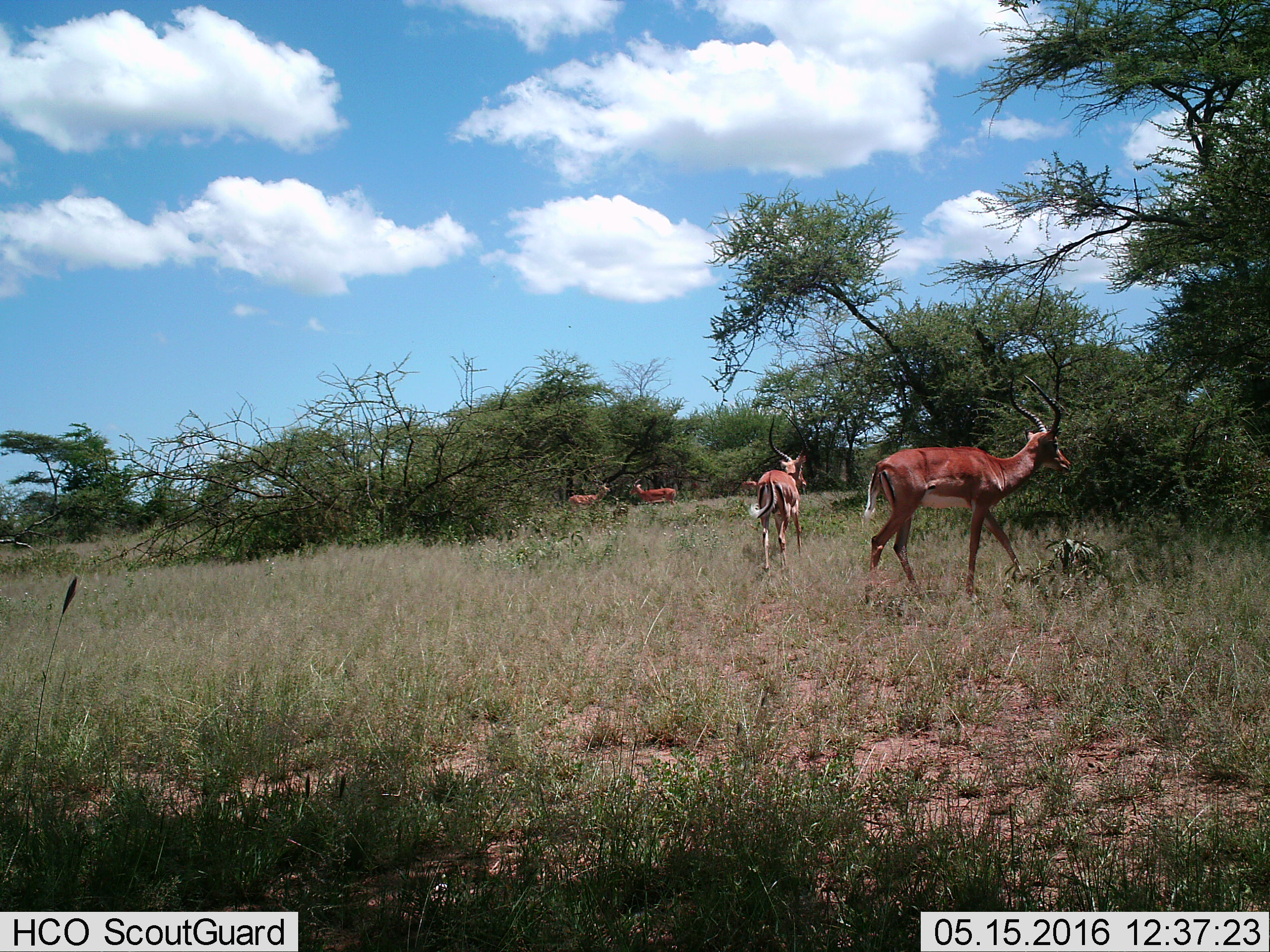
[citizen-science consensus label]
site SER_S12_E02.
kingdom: Animalia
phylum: Chordata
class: Mammalia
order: Artiodactyla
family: Bovidae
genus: Aepyceros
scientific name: Aepyceros melampus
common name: impala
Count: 4.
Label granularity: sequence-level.